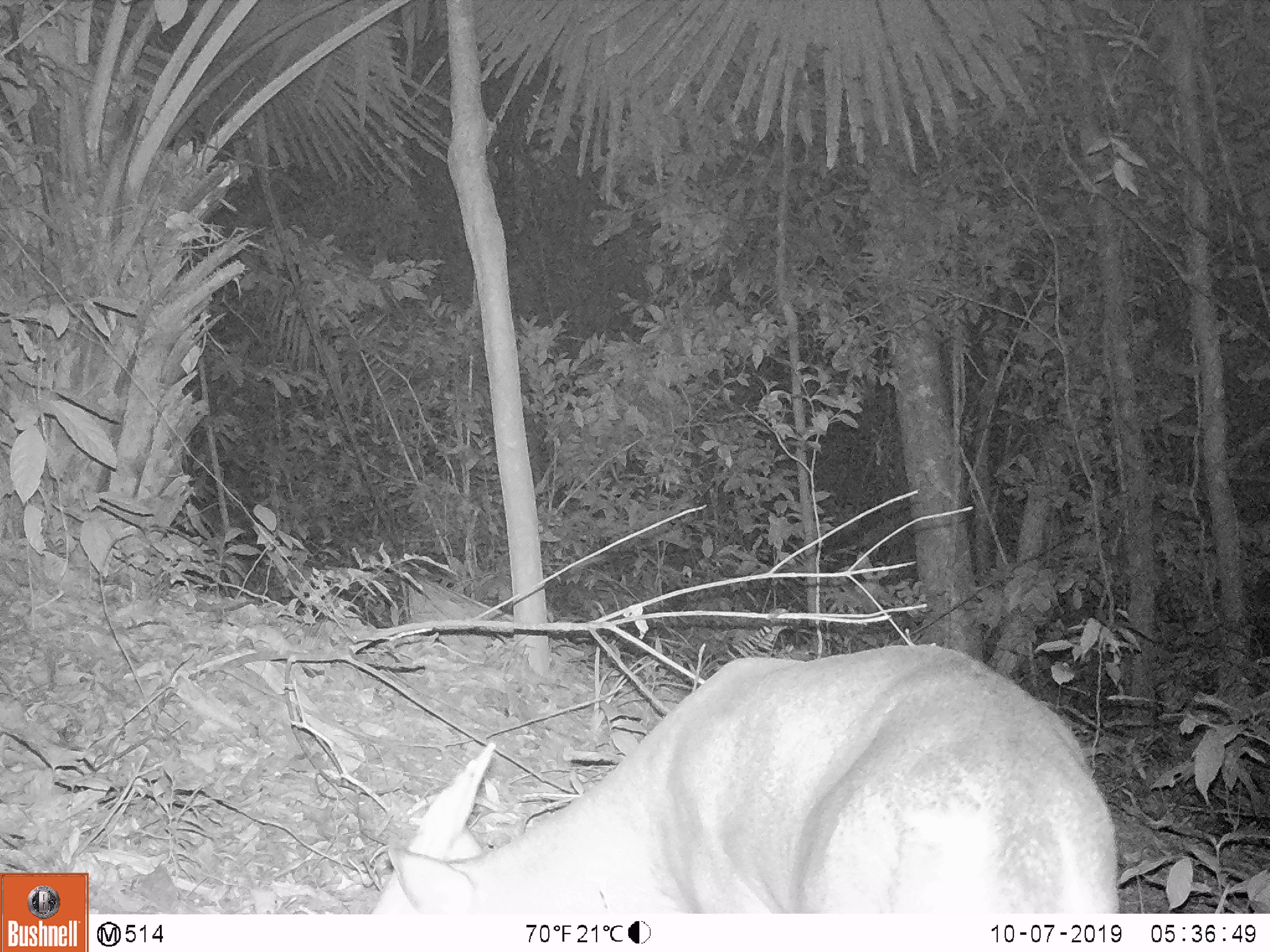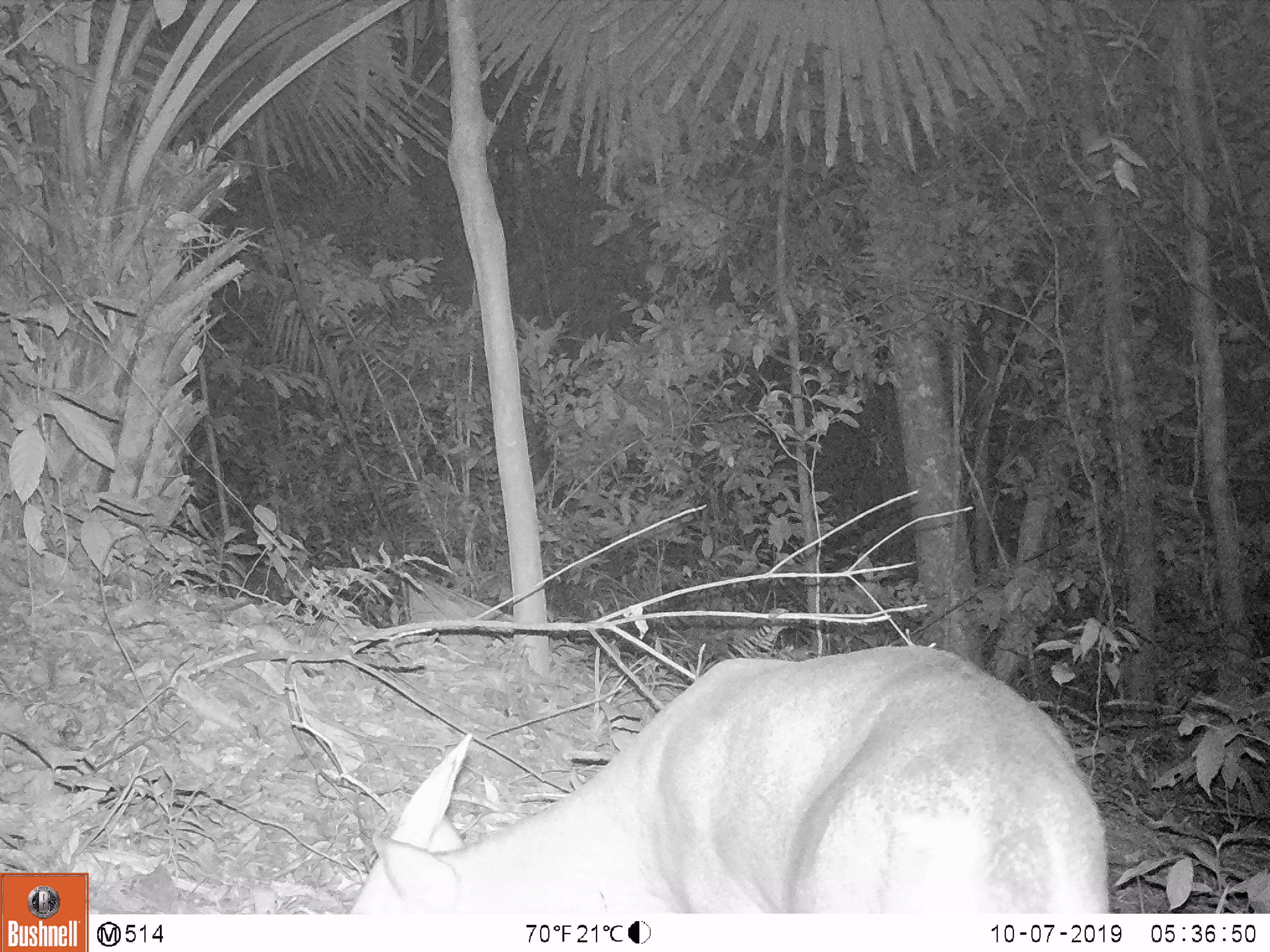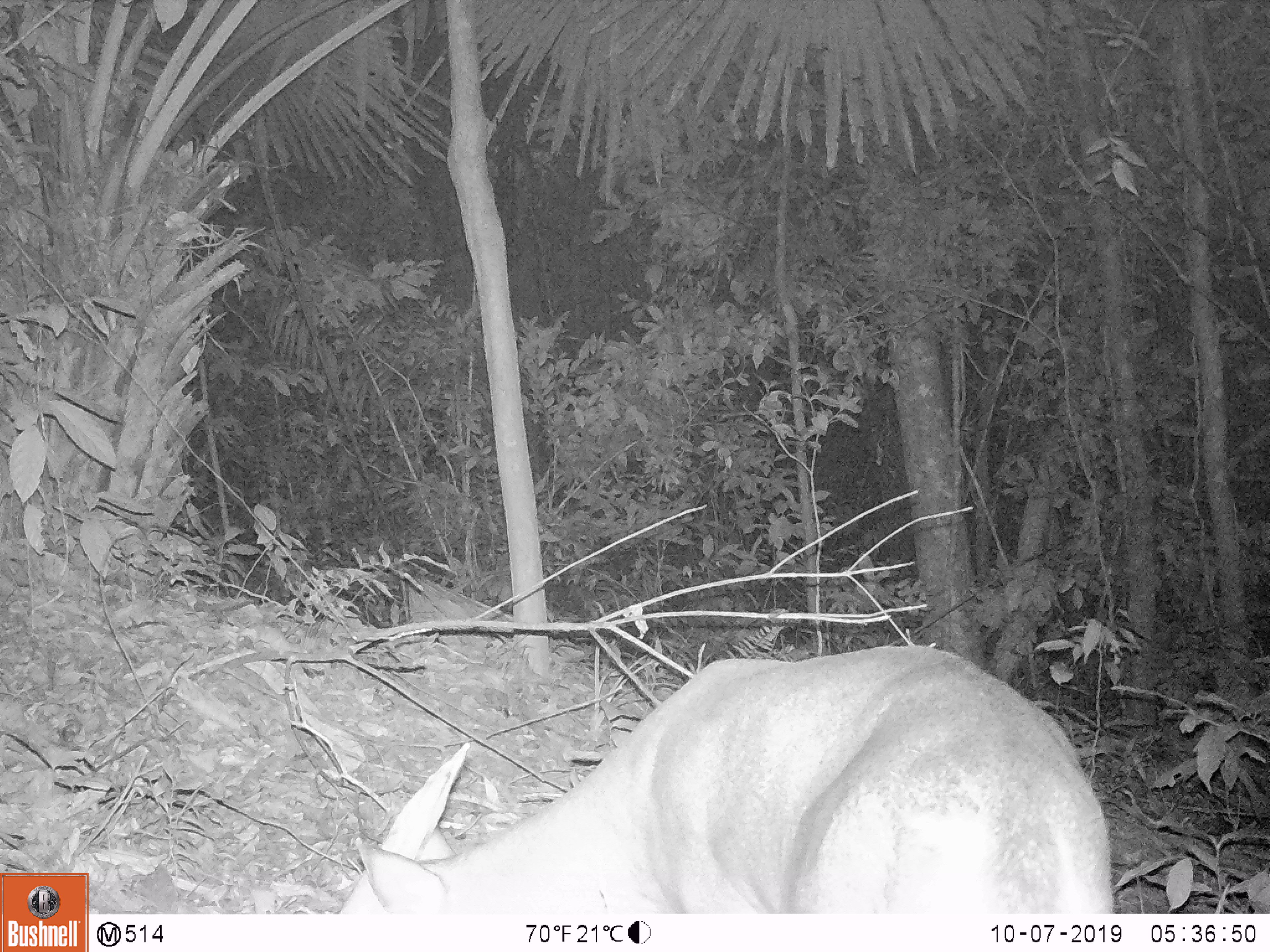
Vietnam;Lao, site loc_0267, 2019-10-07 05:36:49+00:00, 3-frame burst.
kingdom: Animalia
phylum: Chordata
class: Mammalia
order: Artiodactyla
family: Cervidae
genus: Muntiacus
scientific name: Muntiacus vuquangensis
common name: large-antlered muntjac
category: large antlered muntjac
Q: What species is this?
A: Large antlered muntjac (large-antlered muntjac) (Muntiacus vuquangensis).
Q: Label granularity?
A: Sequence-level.